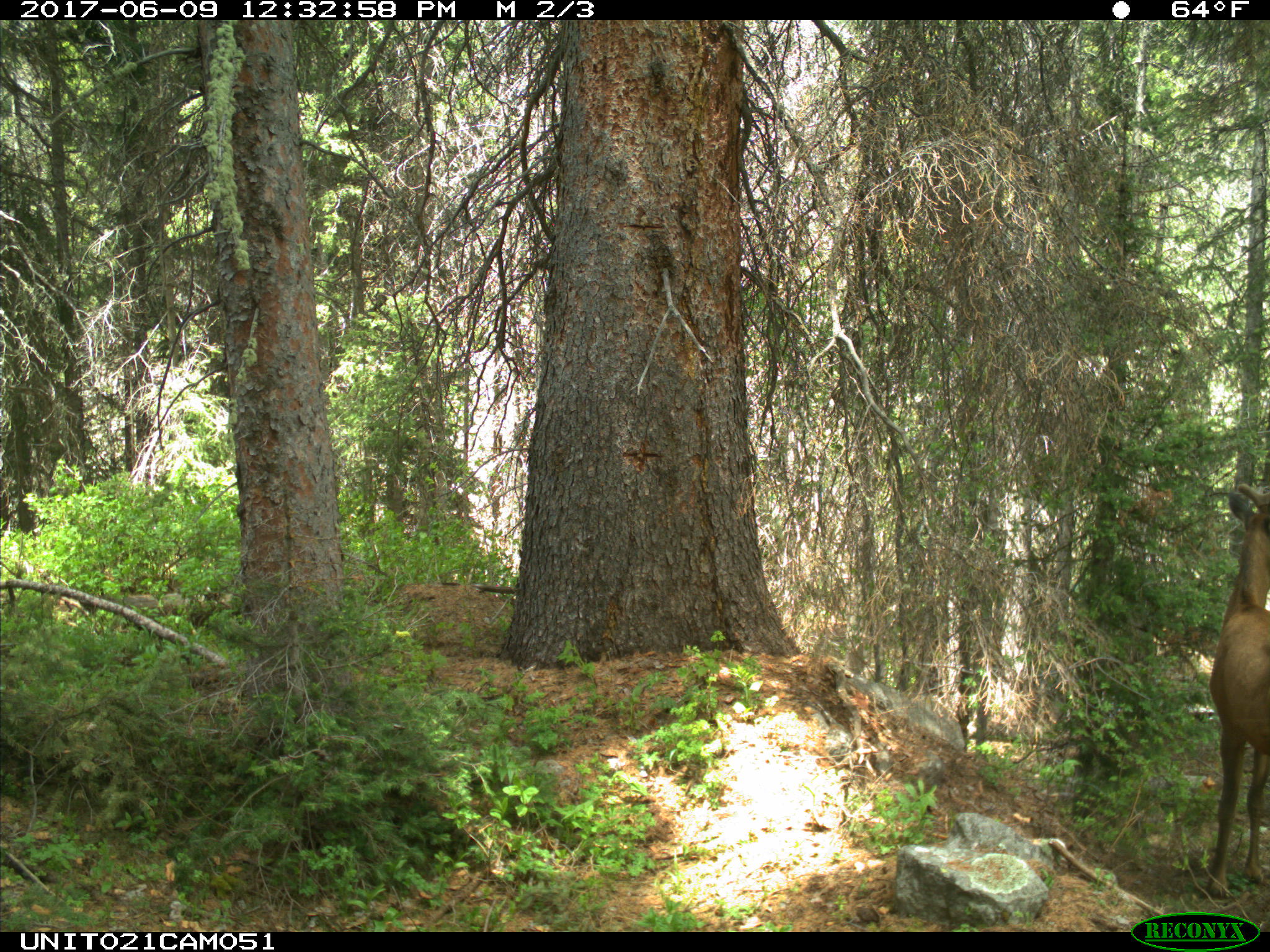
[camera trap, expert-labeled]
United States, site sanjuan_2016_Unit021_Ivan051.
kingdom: Animalia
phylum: Chordata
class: Mammalia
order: Artiodactyla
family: Cervidae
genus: Cervus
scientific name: Cervus elaphus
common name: red deer